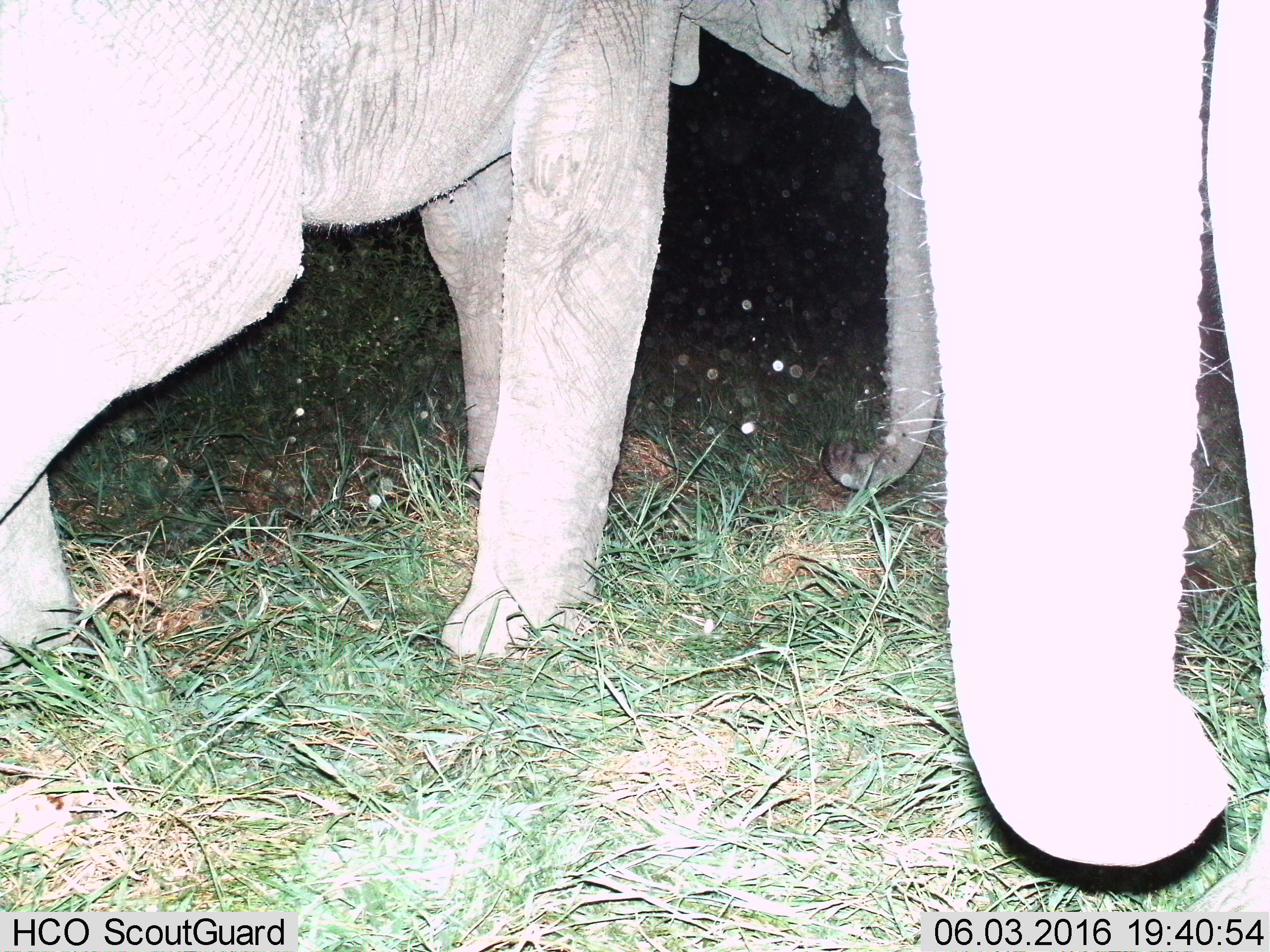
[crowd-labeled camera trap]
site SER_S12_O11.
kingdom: Animalia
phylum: Chordata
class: Mammalia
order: Proboscidea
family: Elephantidae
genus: Loxodonta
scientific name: Loxodonta africana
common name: african bush elephant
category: elephant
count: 2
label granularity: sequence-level